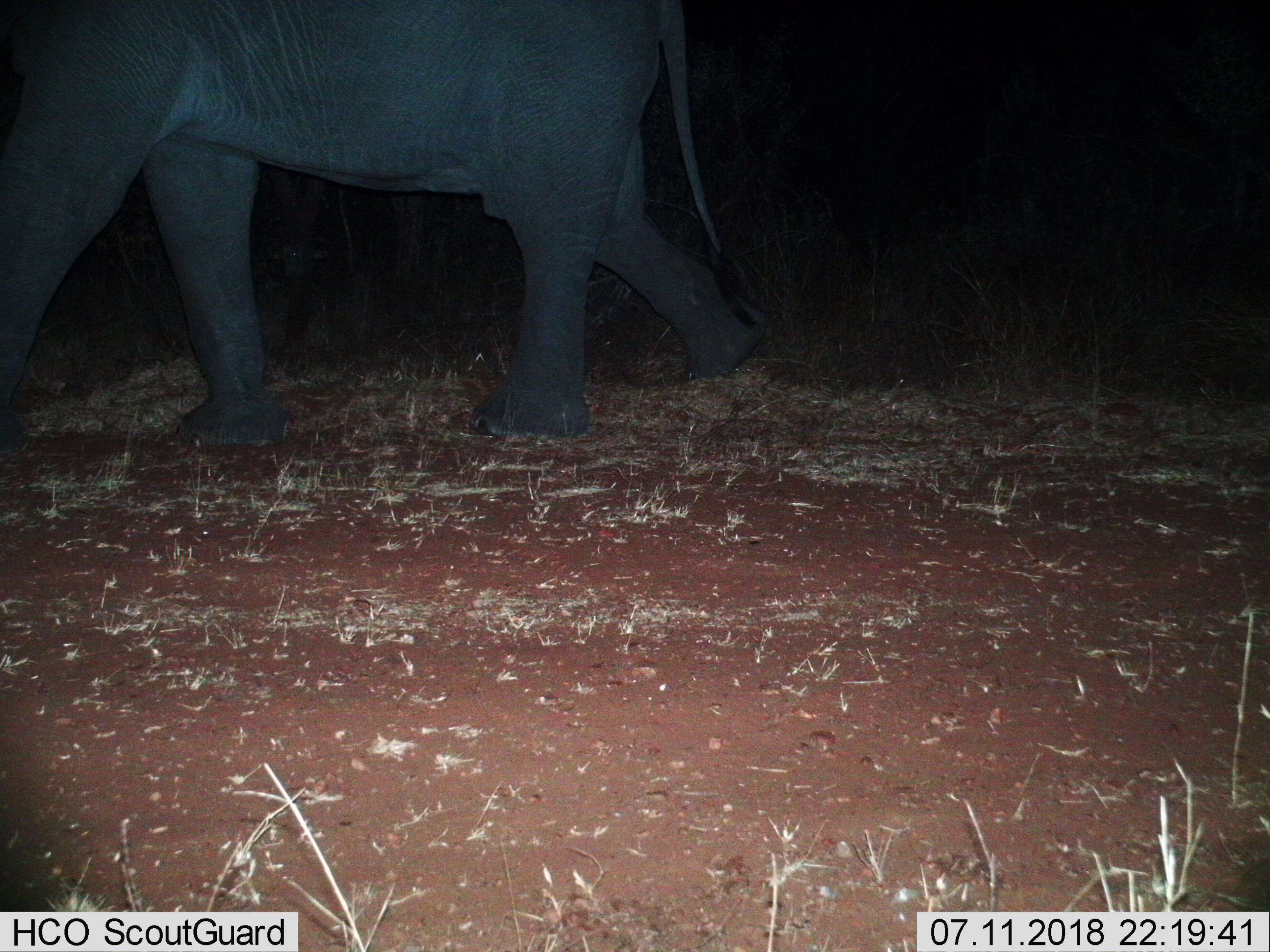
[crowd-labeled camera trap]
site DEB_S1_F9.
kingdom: Animalia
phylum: Chordata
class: Mammalia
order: Proboscidea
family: Elephantidae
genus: Loxodonta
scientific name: Loxodonta africana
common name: african bush elephant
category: elephant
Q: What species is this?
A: Elephant (african bush elephant) (Loxodonta africana).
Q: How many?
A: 1.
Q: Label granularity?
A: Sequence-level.